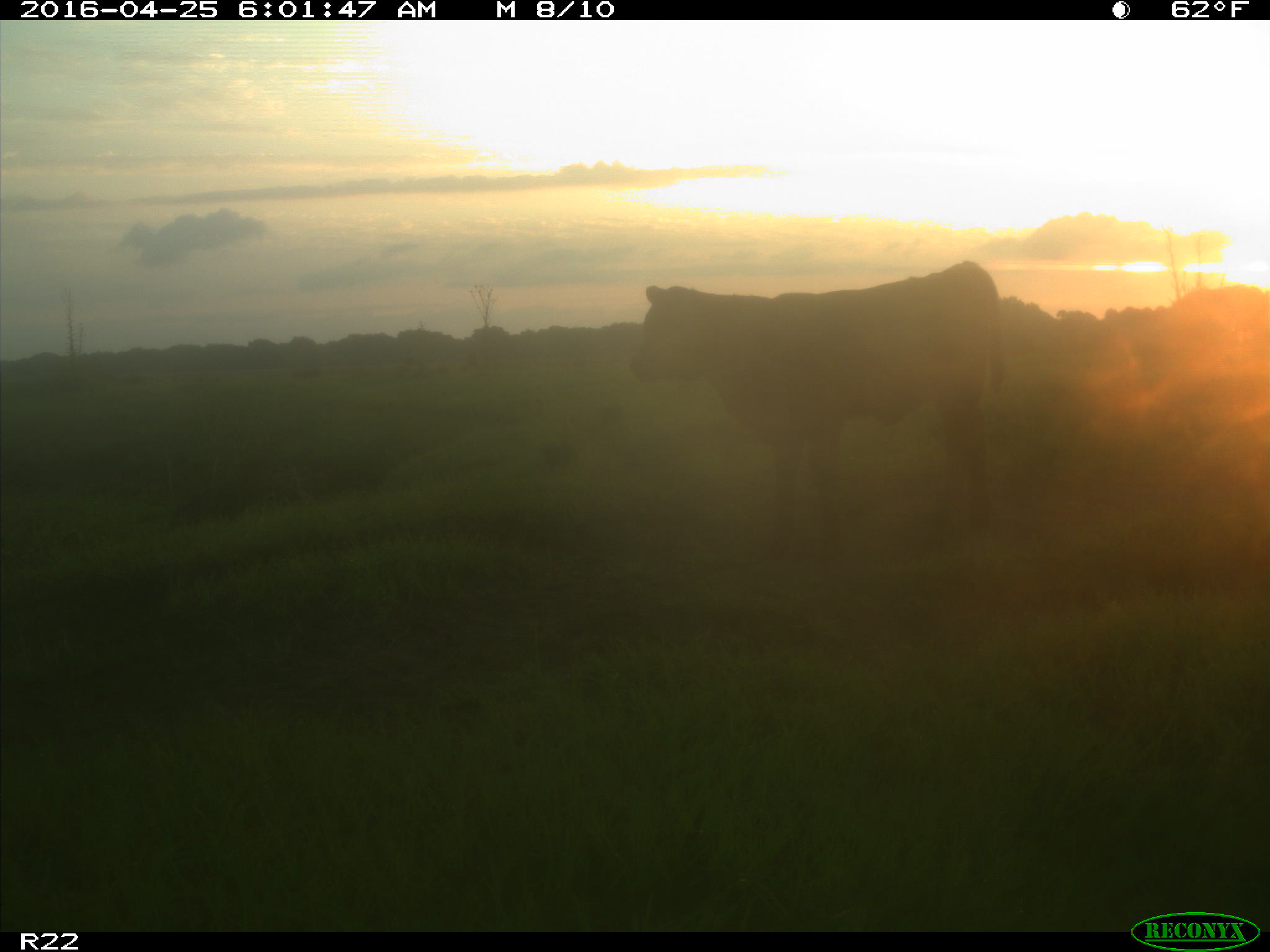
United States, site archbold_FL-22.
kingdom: Animalia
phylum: Chordata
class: Mammalia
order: Artiodactyla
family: Bovidae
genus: Bos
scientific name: Bos taurus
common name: domestic cow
Bos taurus (domestic cow).